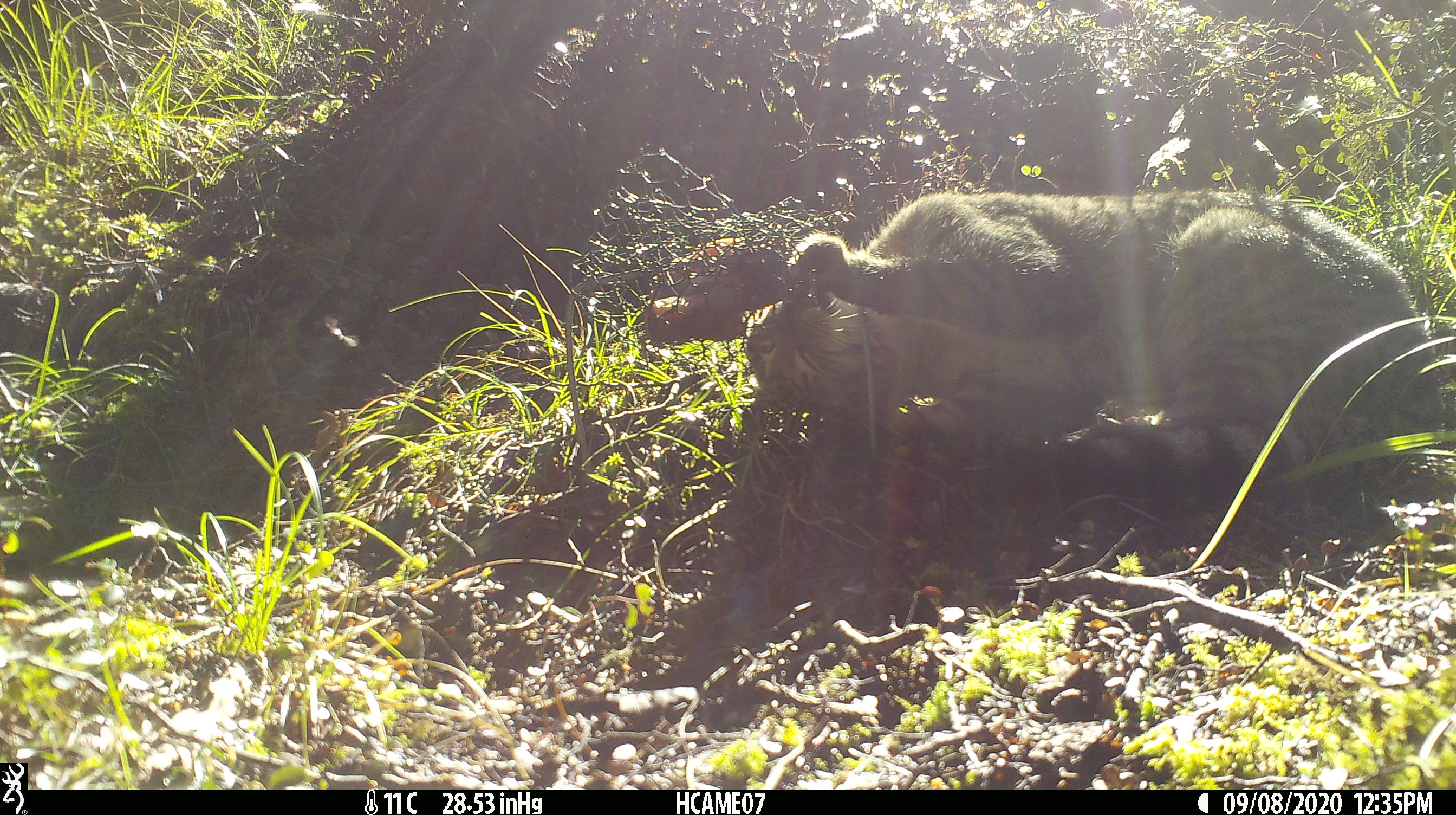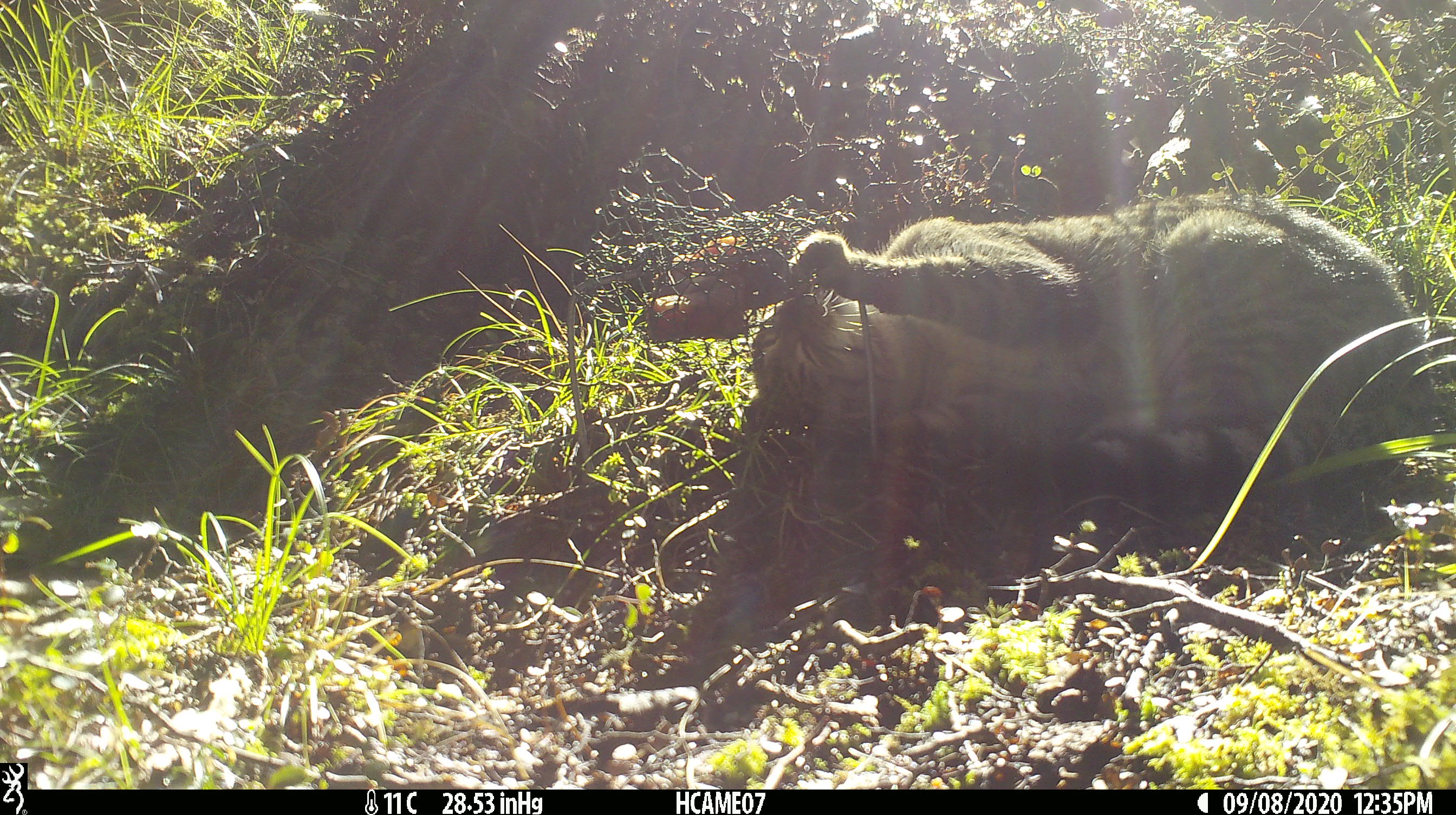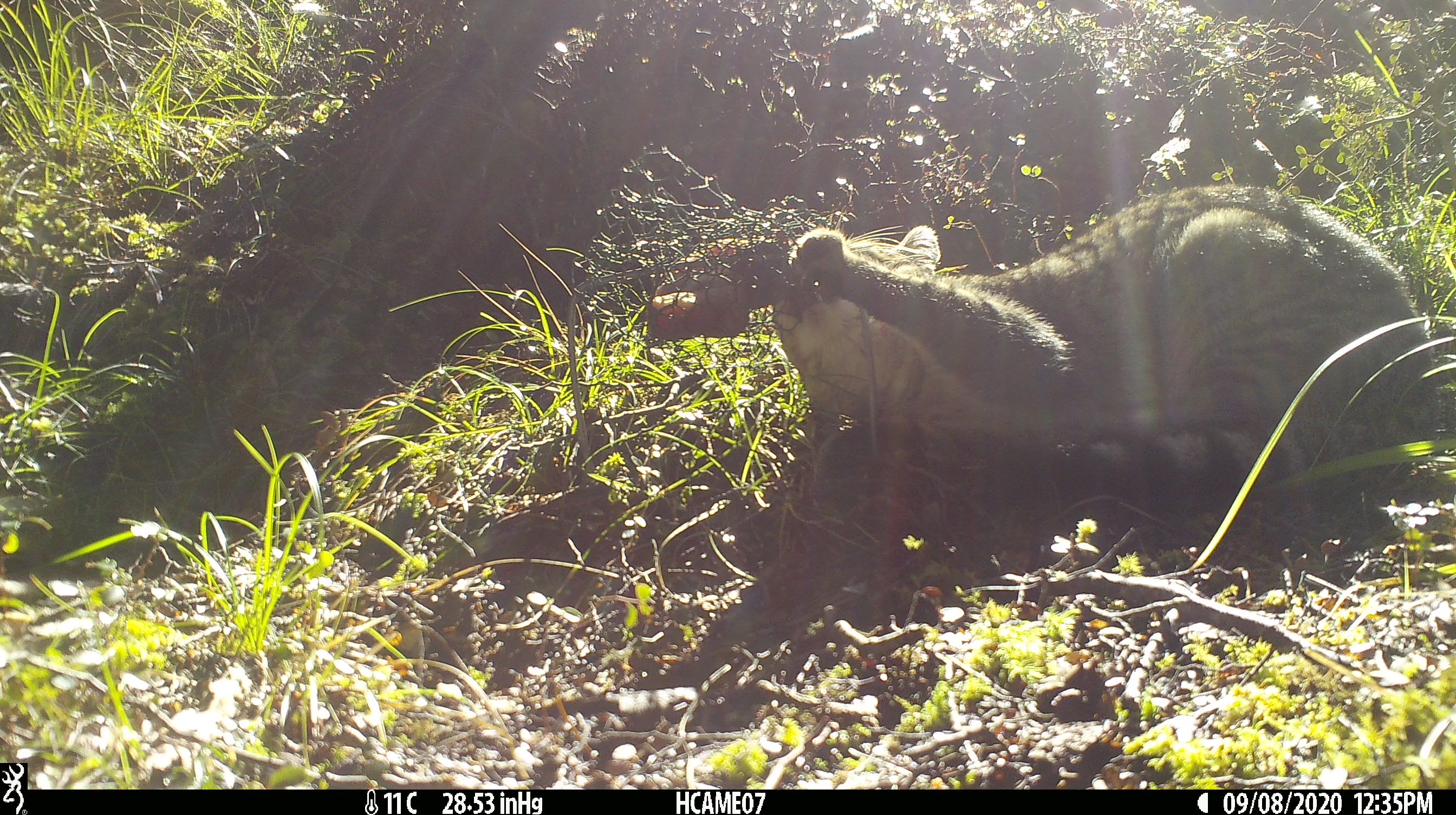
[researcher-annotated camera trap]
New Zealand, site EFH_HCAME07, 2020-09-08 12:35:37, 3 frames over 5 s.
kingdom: Animalia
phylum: Chordata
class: Mammalia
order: Carnivora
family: Felidae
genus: Felis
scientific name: Felis catus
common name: domestic cat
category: cat